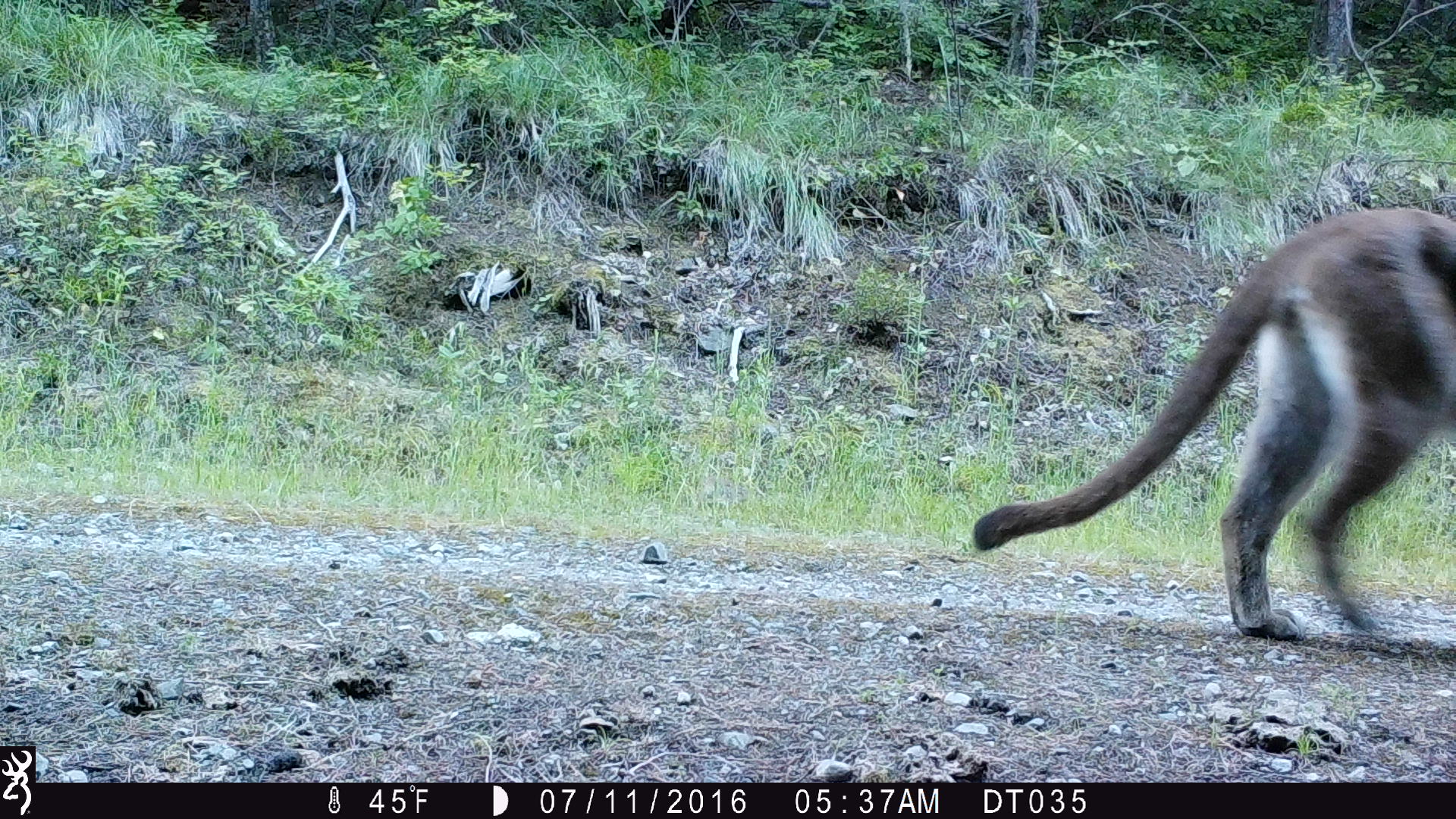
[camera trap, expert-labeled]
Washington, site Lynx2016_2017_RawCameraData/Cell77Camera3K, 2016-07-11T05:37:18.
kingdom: Animalia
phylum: Chordata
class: Mammalia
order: Carnivora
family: Felidae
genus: Puma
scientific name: Puma concolor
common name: mountain lion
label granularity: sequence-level